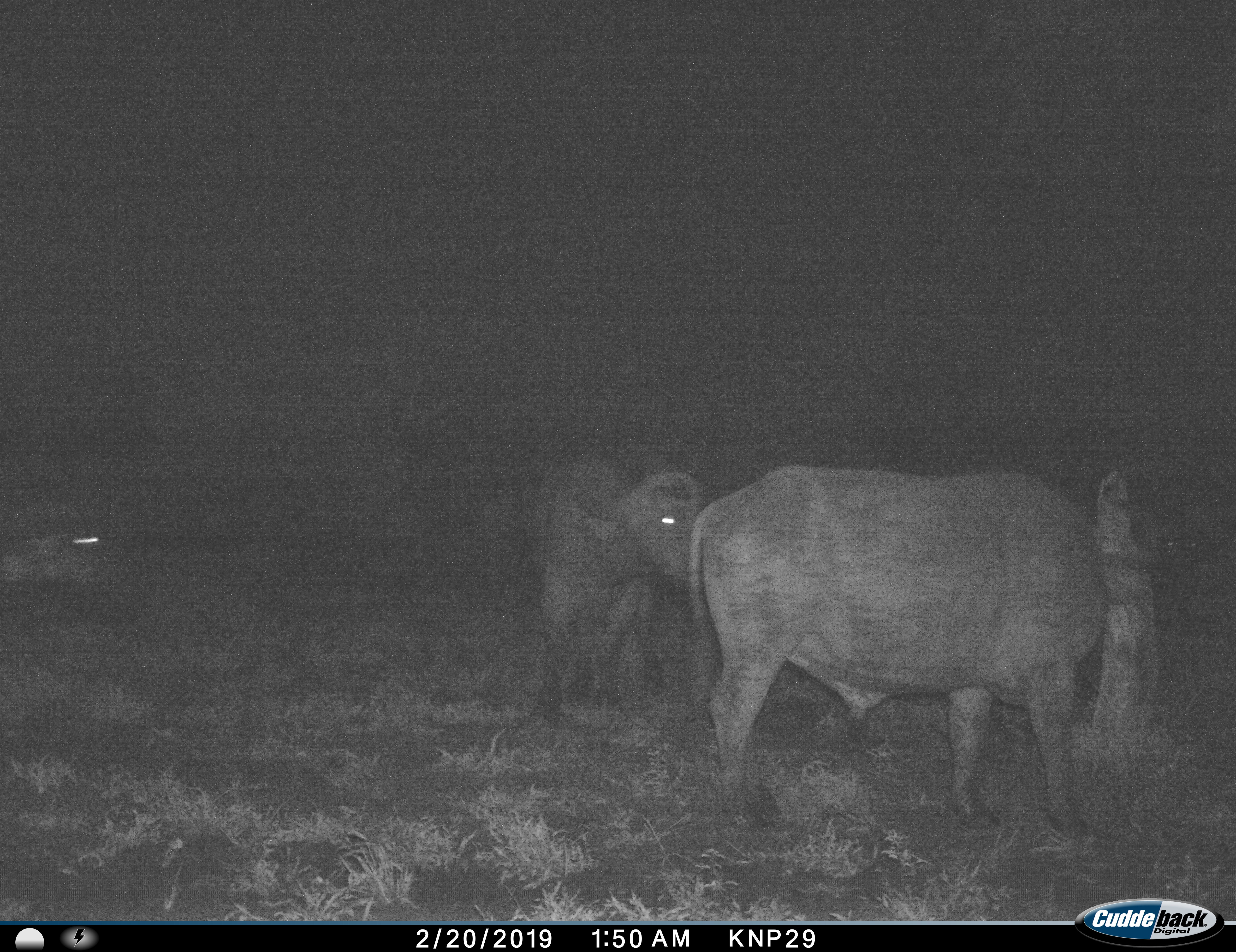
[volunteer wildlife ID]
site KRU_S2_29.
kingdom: Animalia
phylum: Chordata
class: Mammalia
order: Artiodactyla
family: Bovidae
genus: Syncerus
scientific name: Syncerus caffer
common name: african buffalo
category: buffalo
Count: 3.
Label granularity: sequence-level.